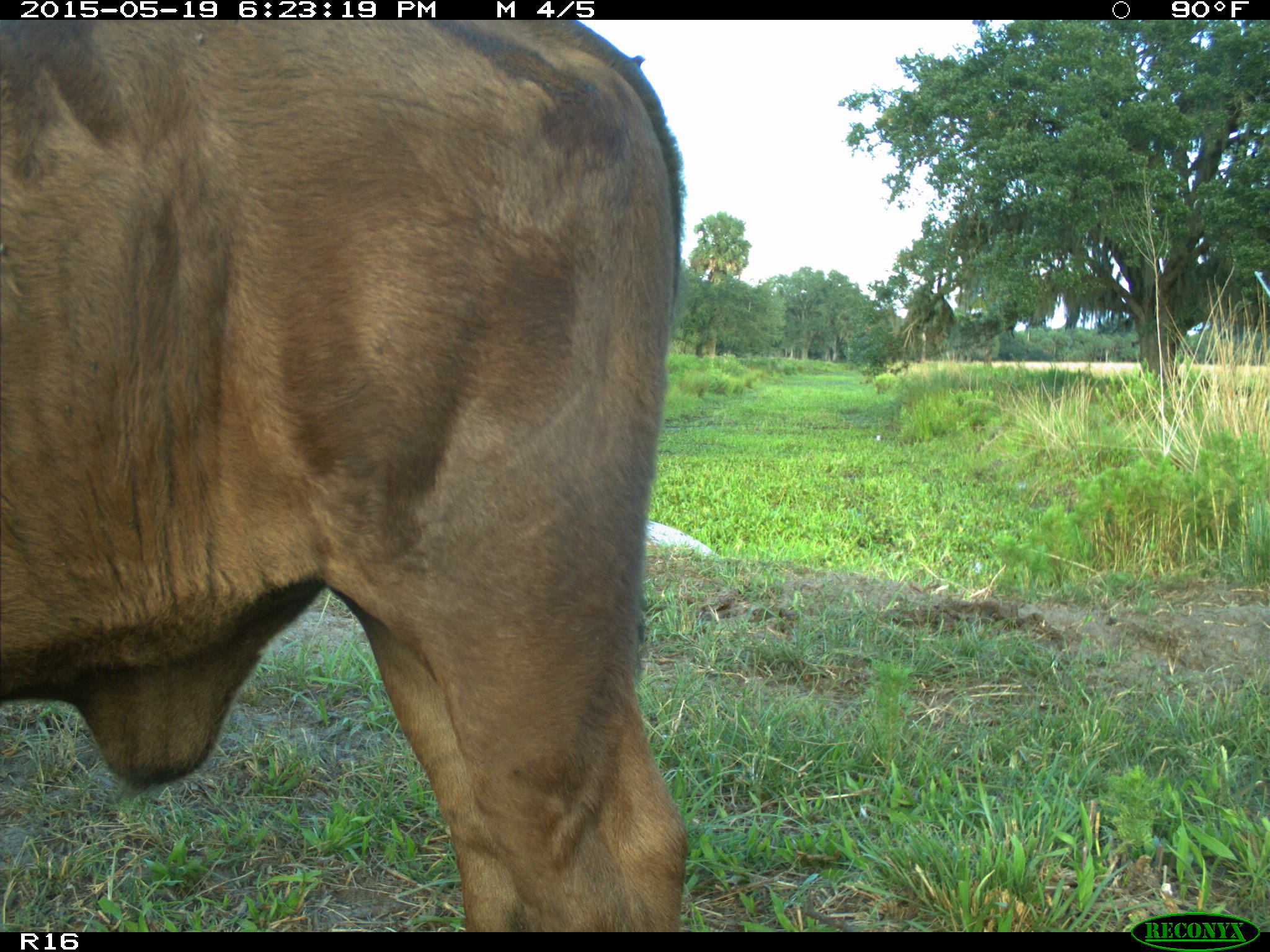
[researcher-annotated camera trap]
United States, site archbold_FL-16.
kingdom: Animalia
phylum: Chordata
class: Mammalia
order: Artiodactyla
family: Bovidae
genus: Bos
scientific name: Bos taurus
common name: domestic cow